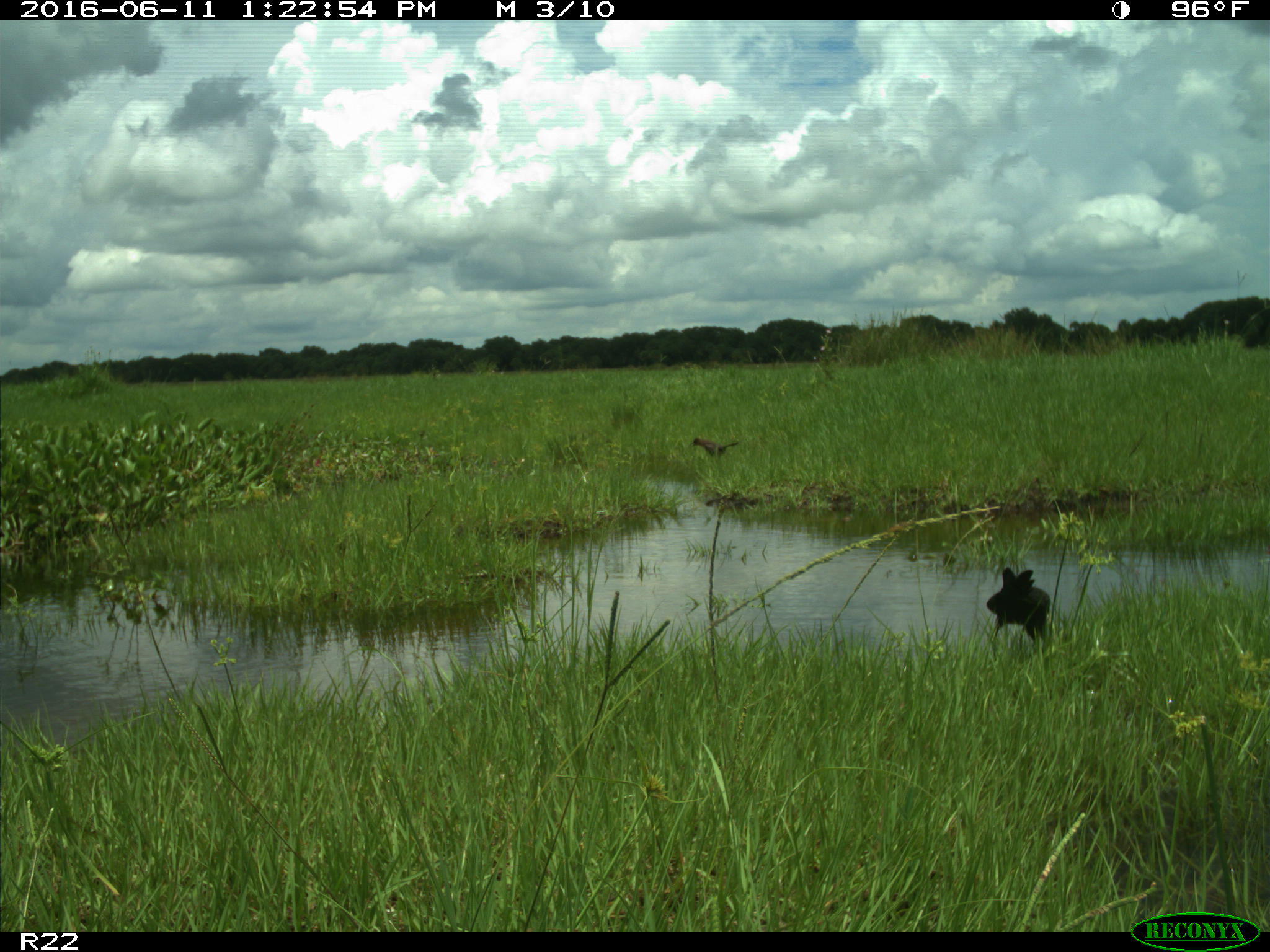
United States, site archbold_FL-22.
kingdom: Animalia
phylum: Chordata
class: Aves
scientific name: Aves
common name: birds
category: unidentified bird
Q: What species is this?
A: Unidentified bird (birds) (Aves).